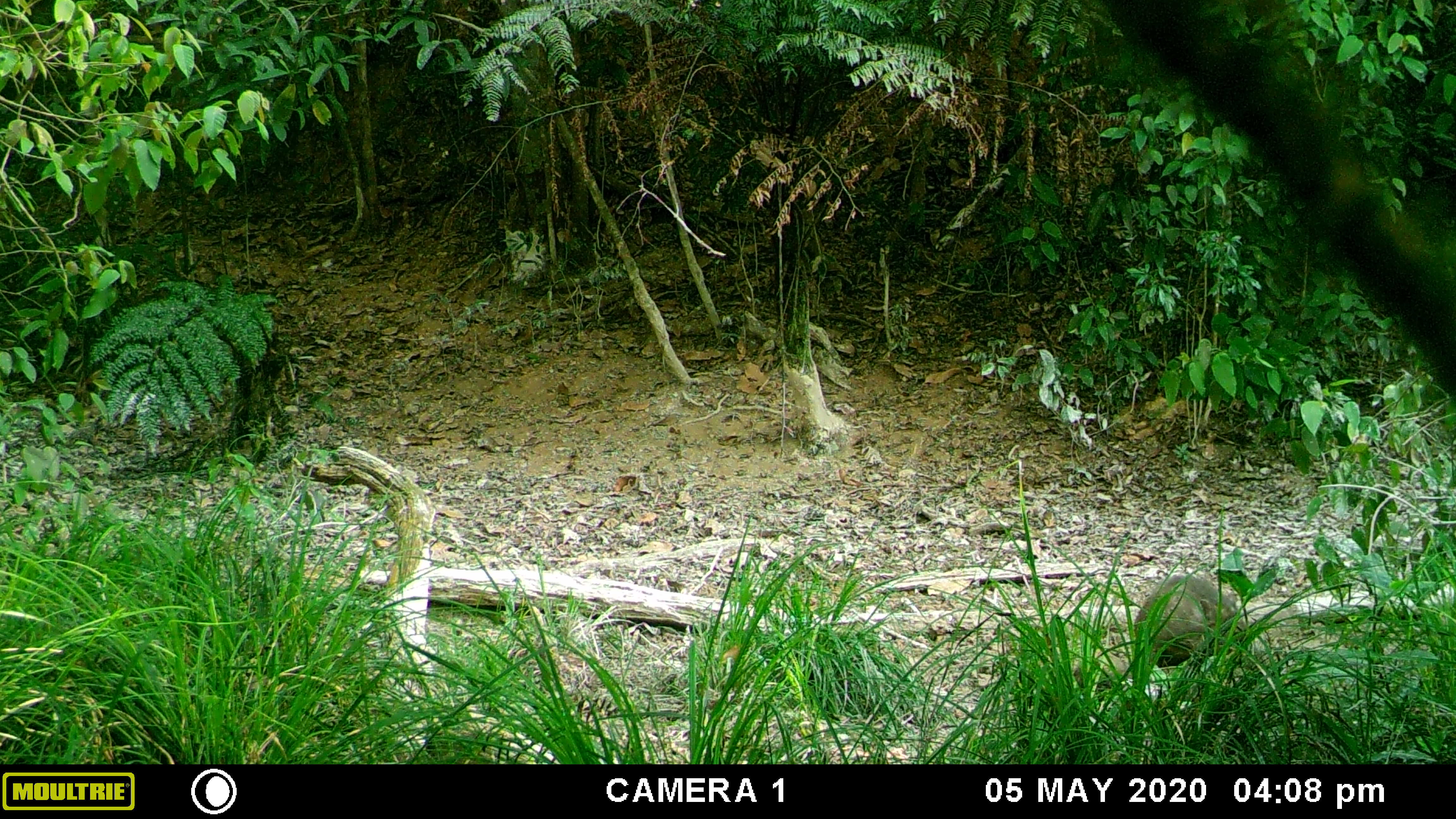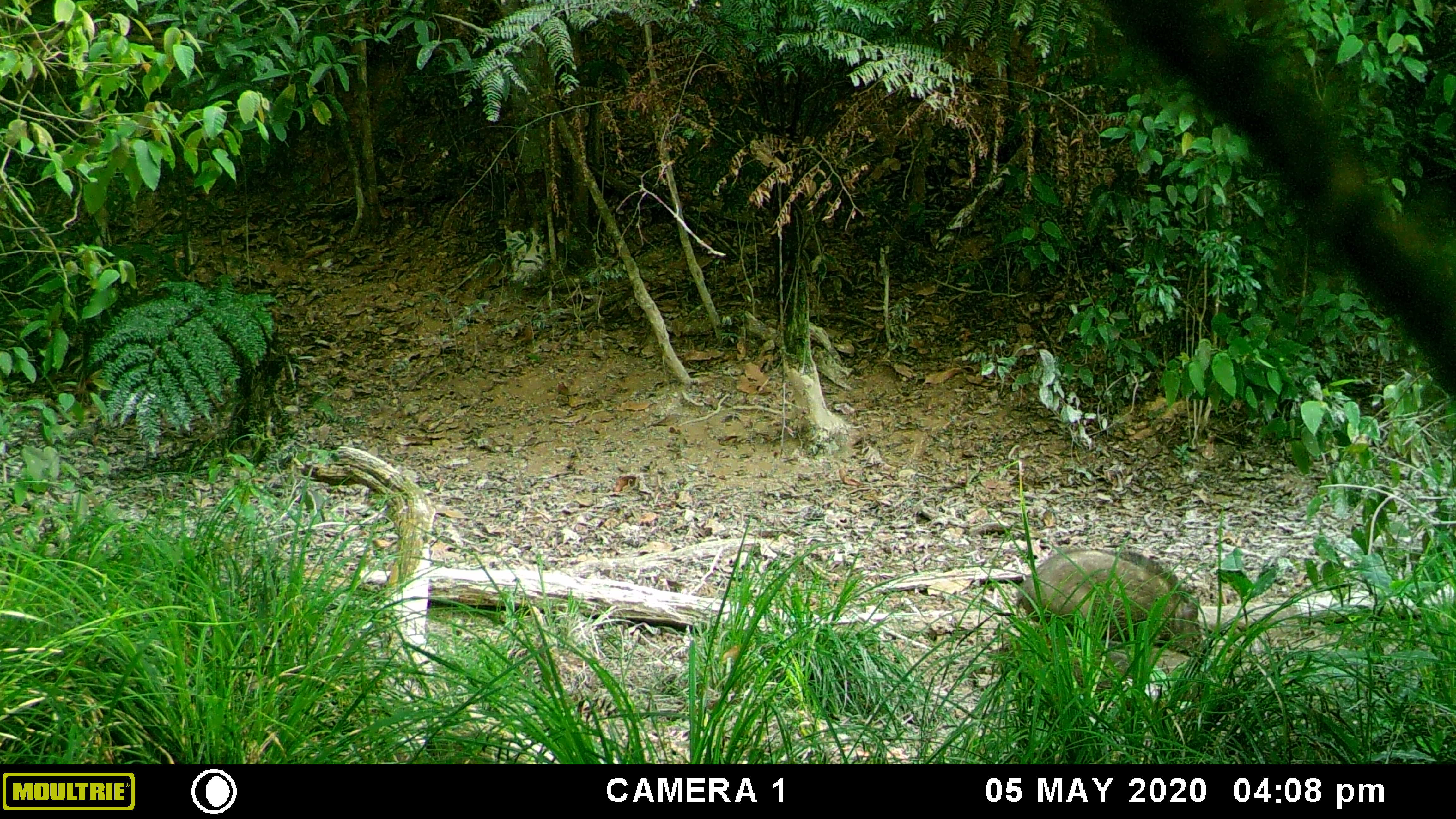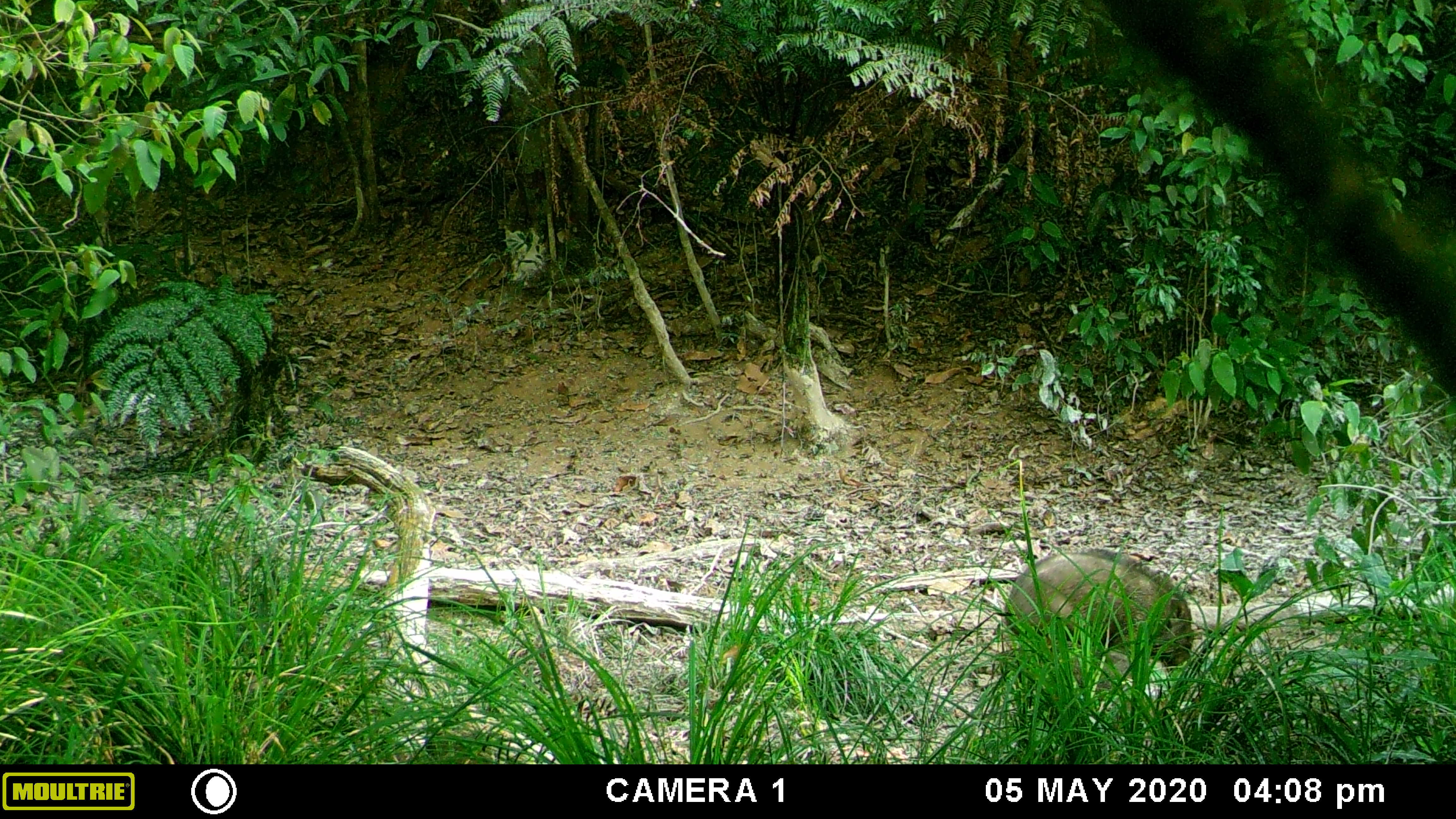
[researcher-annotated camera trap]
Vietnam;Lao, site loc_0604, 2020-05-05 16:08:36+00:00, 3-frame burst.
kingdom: Animalia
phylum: Chordata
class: Mammalia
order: Artiodactyla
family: Suidae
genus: Sus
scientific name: Sus scrofa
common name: eurasian wild pig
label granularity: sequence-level